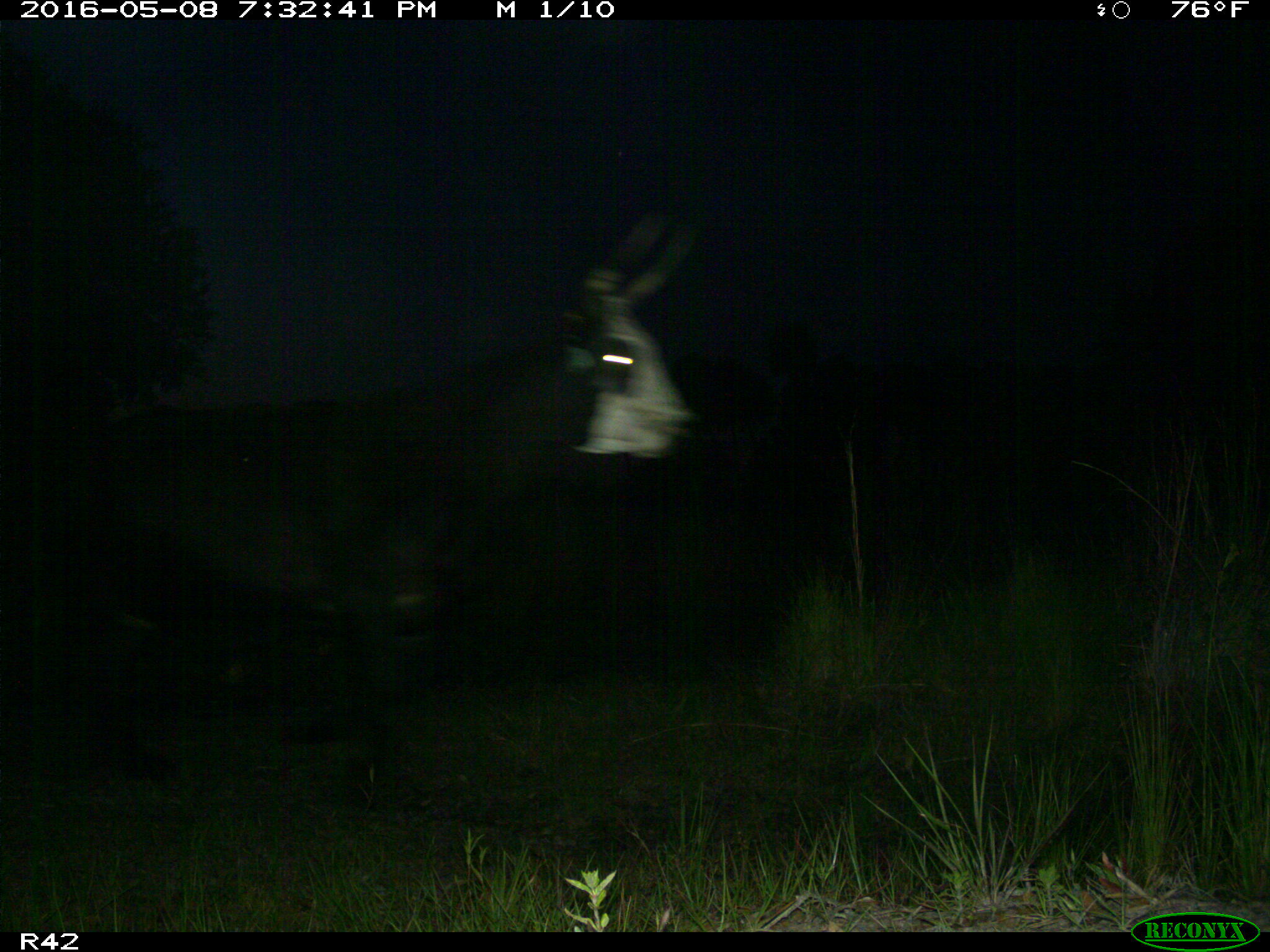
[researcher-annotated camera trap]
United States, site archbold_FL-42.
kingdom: Animalia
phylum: Chordata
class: Mammalia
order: Artiodactyla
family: Bovidae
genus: Bos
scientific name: Bos taurus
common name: domestic cow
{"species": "Bos taurus (domestic cow)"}